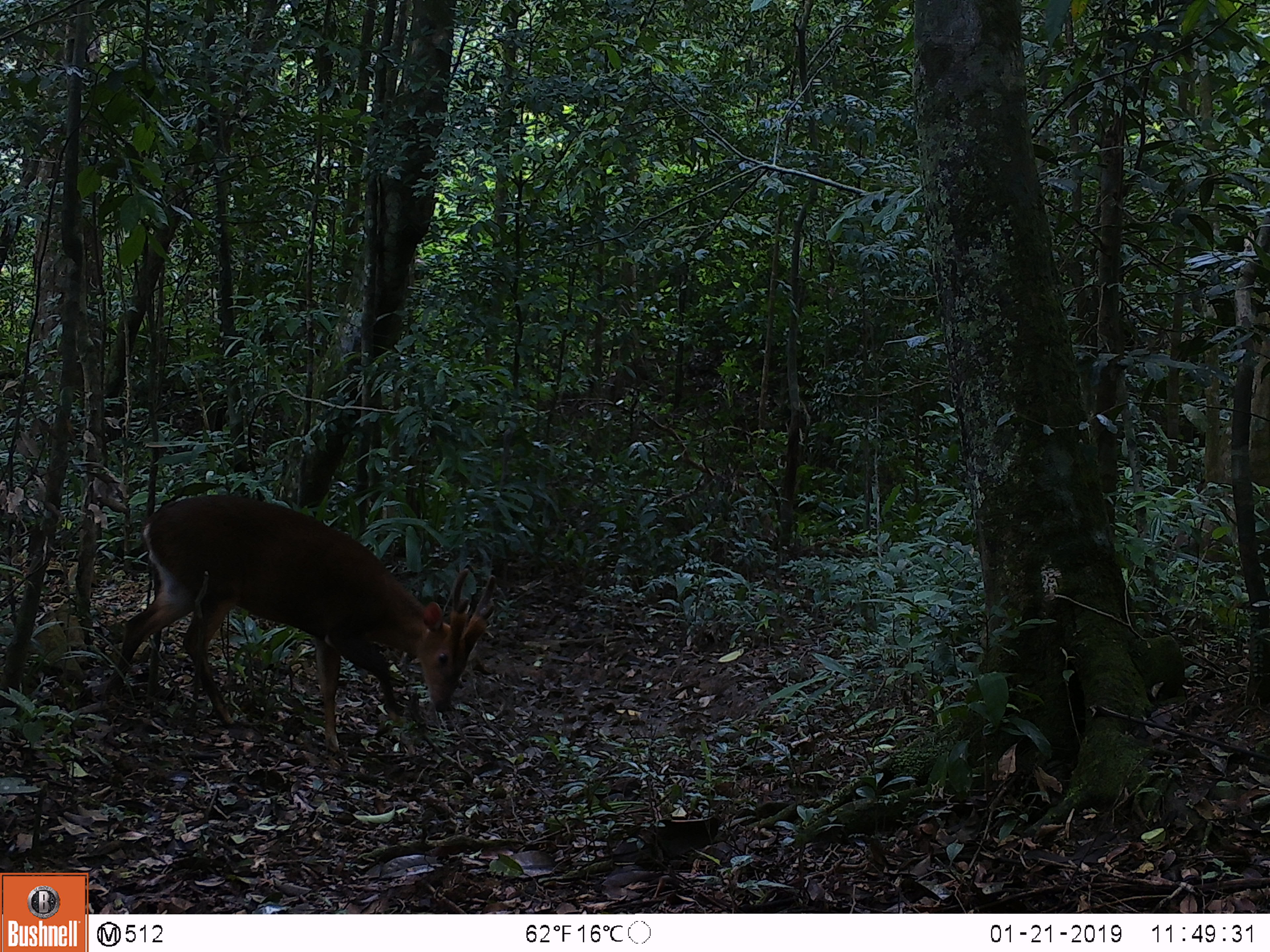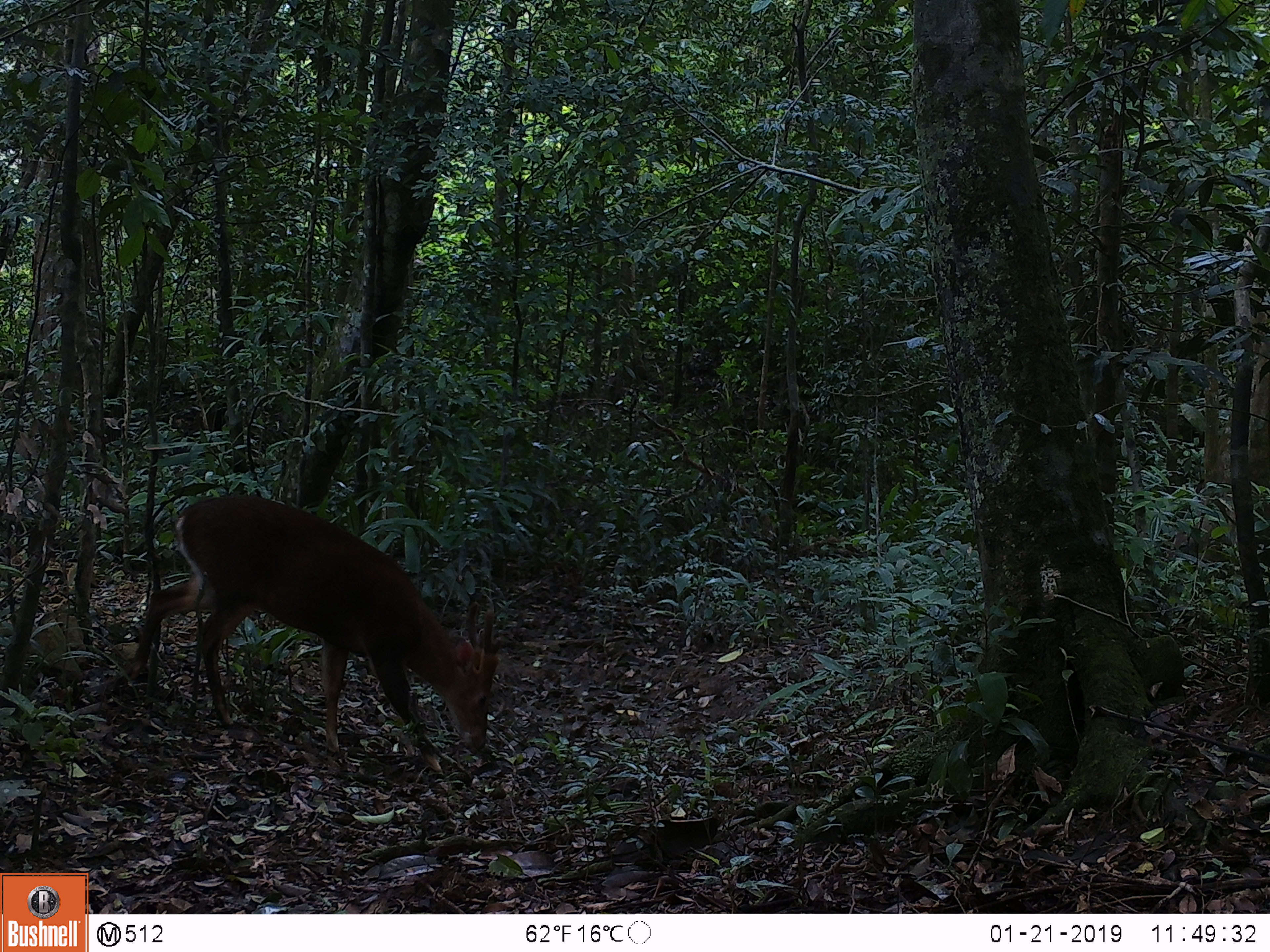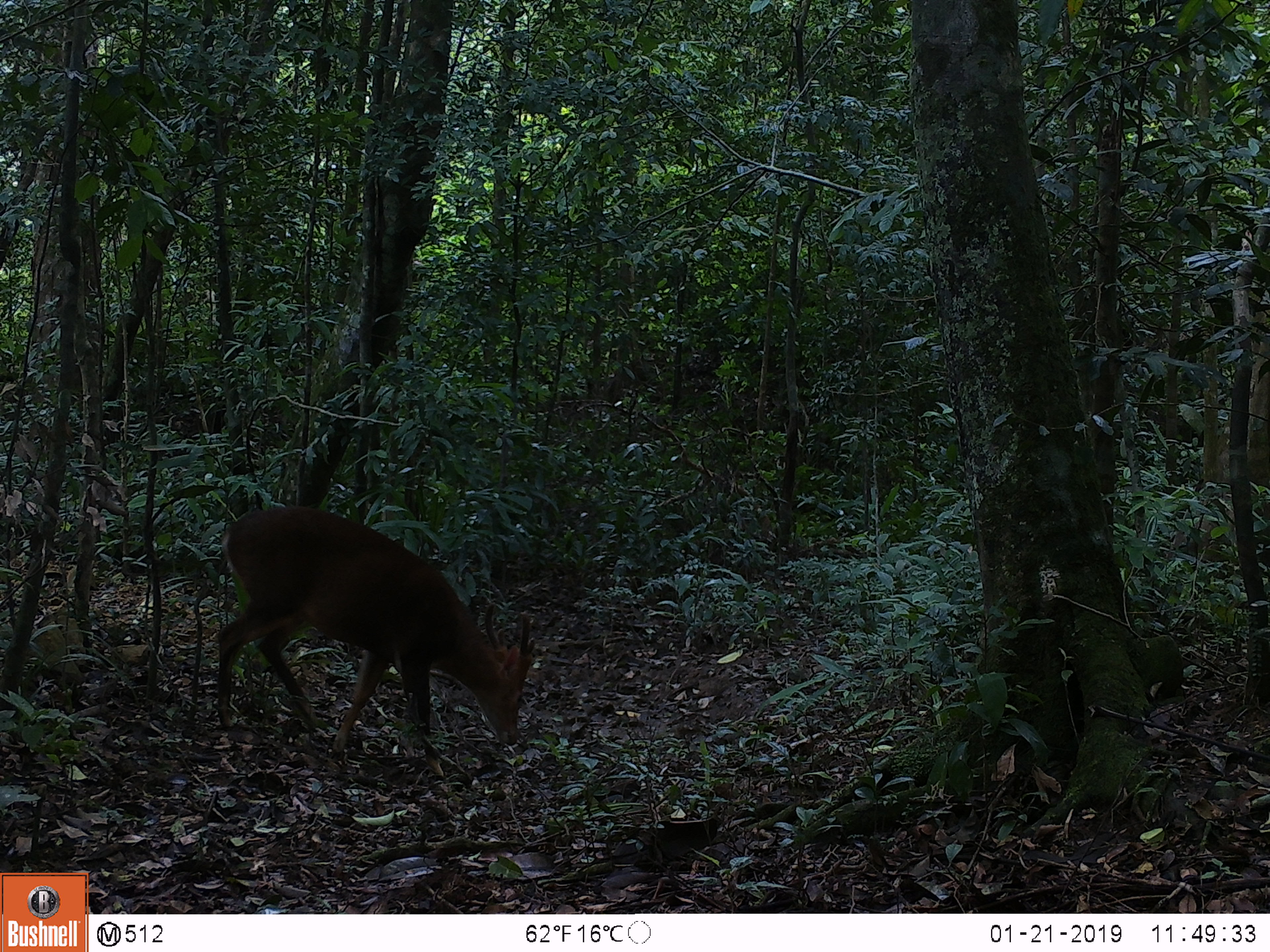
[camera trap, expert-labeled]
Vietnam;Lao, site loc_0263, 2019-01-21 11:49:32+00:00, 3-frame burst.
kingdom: Animalia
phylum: Chordata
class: Mammalia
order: Artiodactyla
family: Cervidae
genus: Muntiacus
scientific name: Muntiacus vuquangensis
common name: large-antlered muntjac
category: large antlered muntjac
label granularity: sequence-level